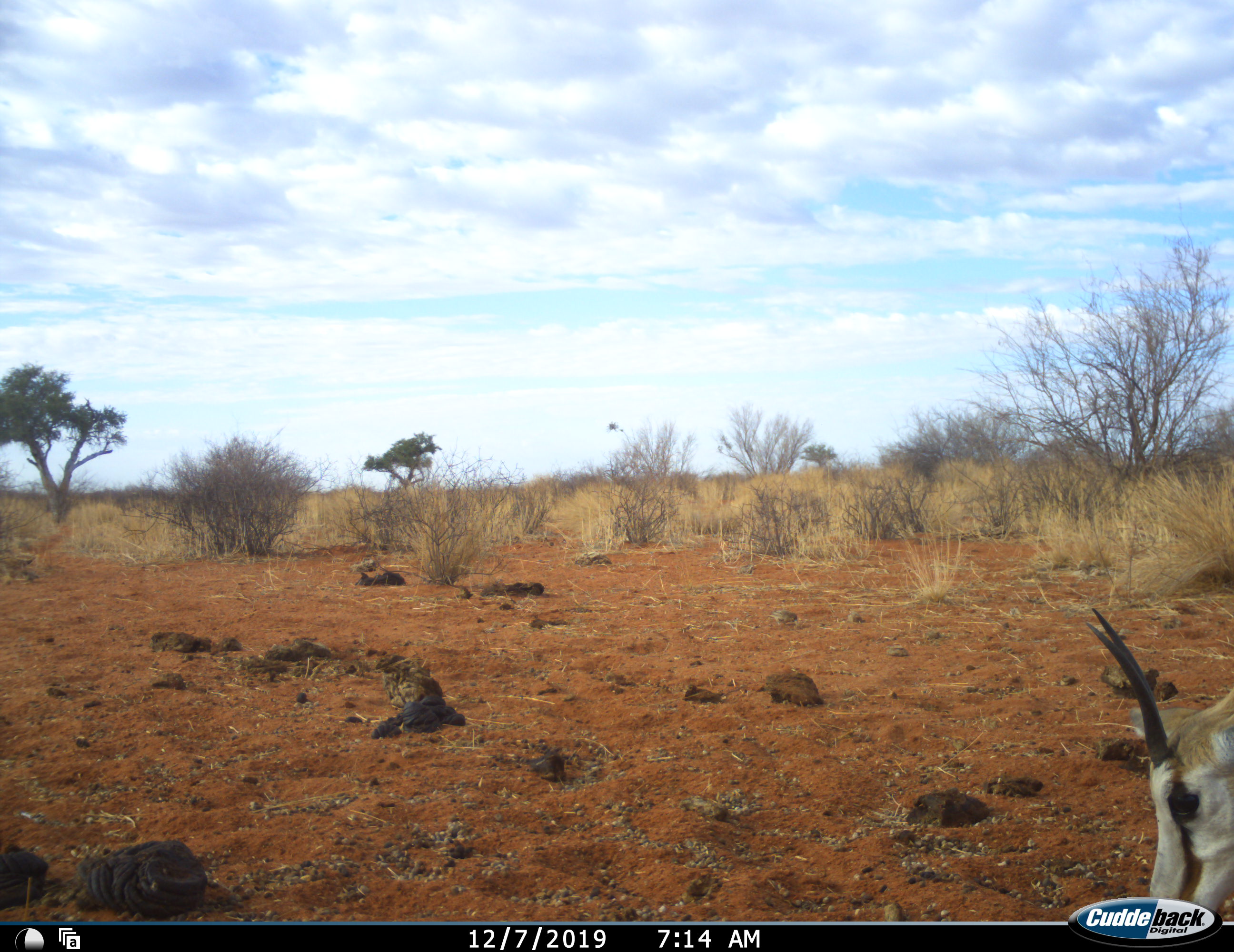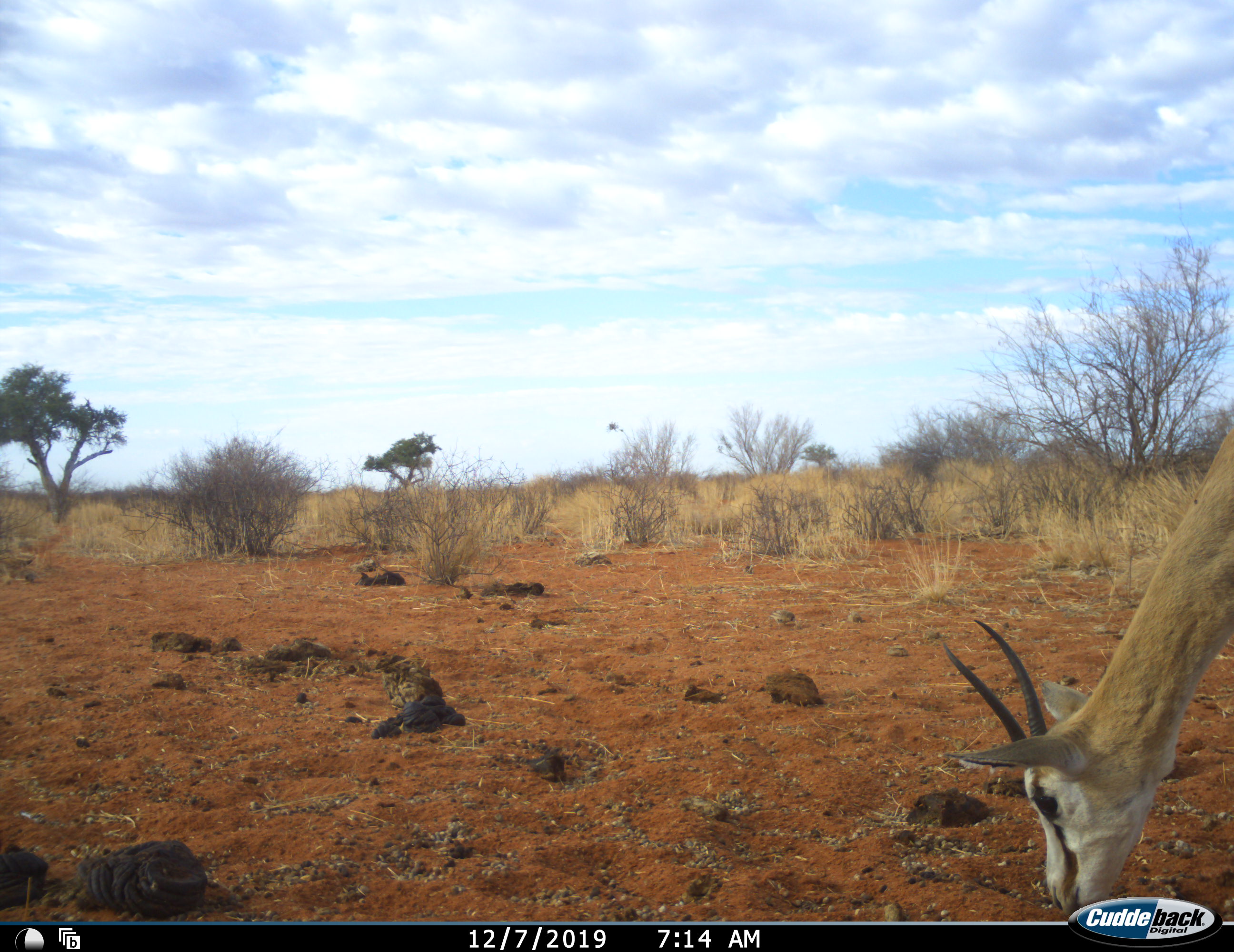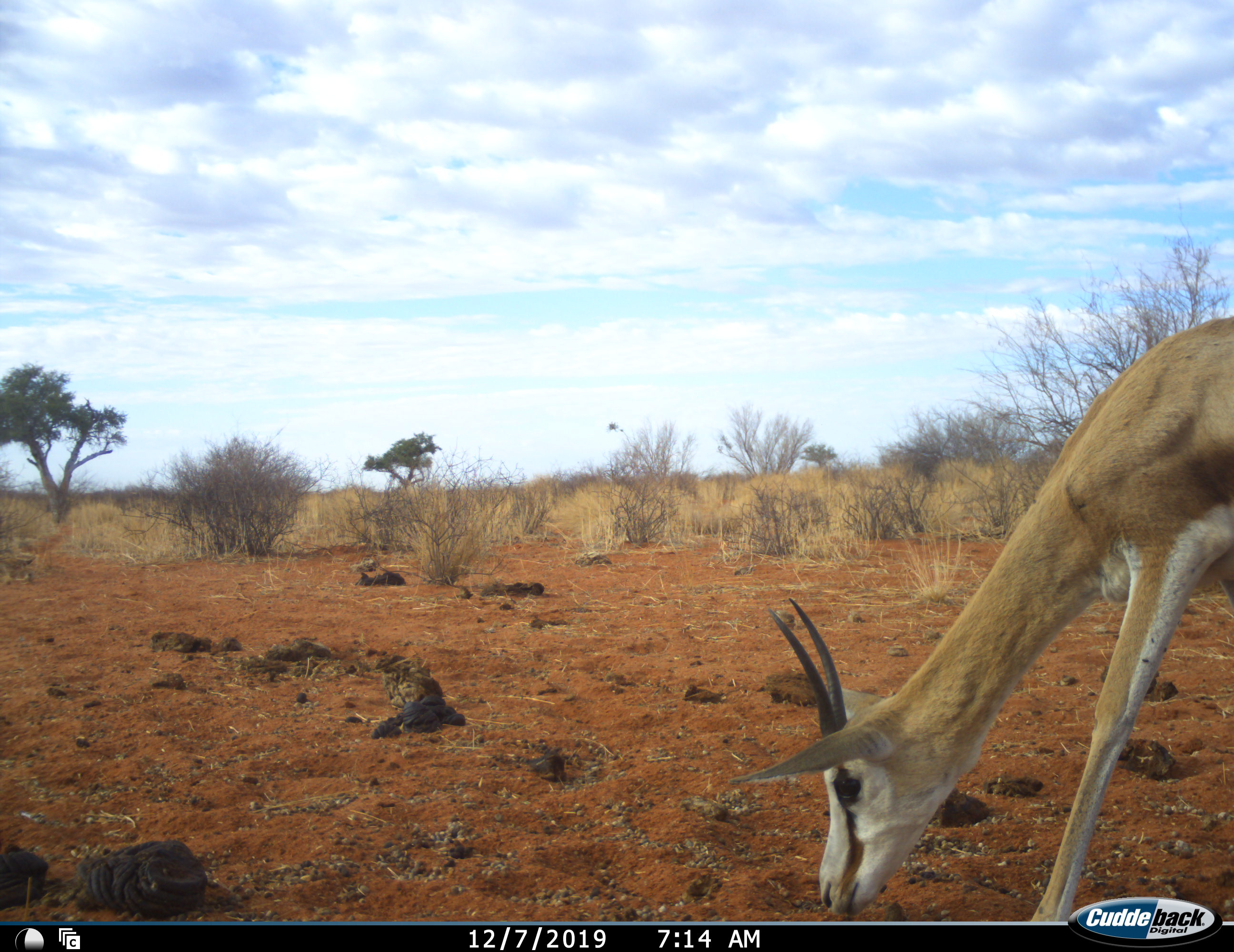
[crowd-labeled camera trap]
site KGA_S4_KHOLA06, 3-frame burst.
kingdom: Animalia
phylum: Chordata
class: Mammalia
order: Artiodactyla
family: Bovidae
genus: Antidorcas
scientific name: Antidorcas marsupialis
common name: springbok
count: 1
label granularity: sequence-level